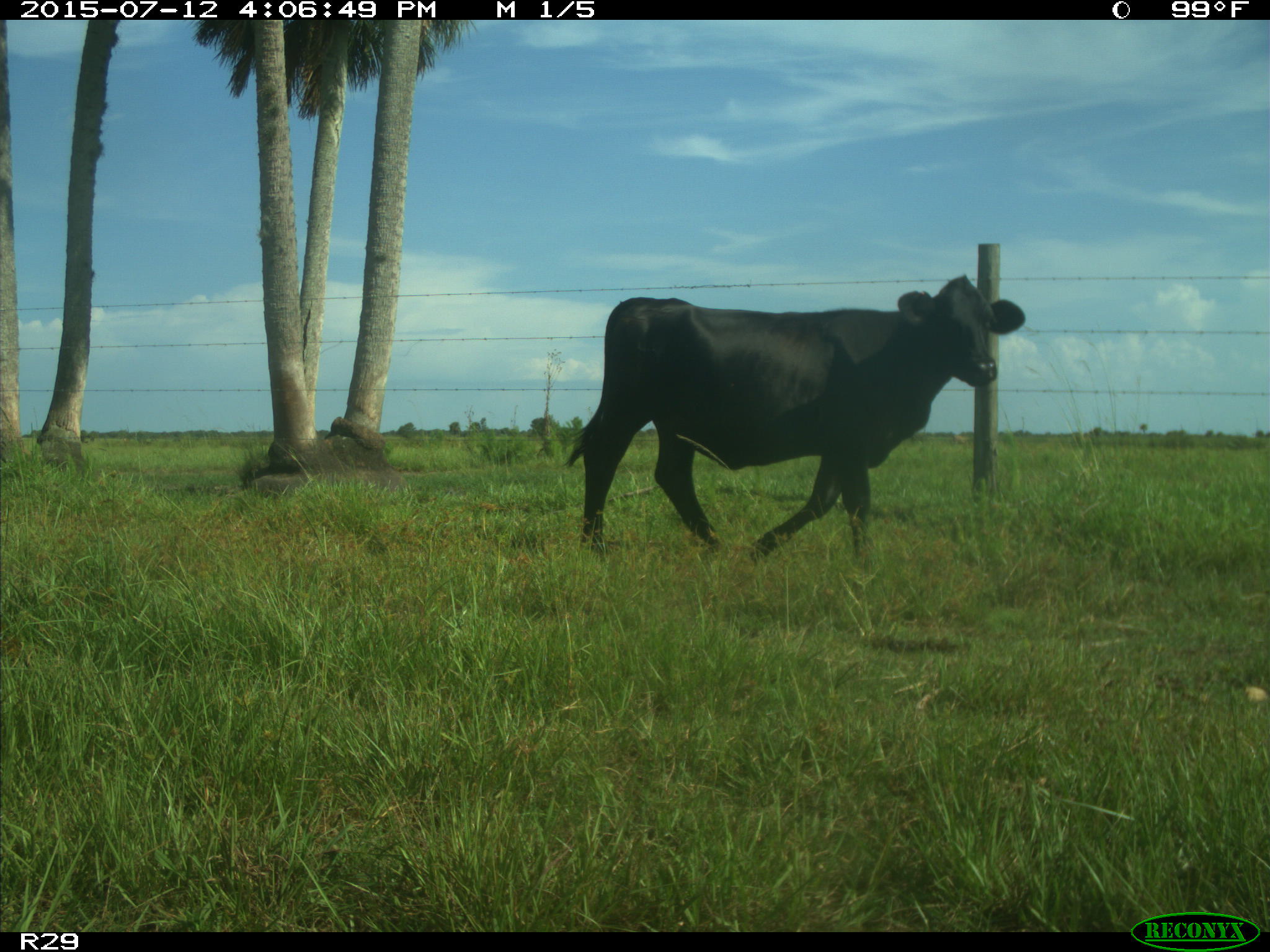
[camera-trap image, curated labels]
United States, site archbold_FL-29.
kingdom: Animalia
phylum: Chordata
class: Mammalia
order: Artiodactyla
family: Bovidae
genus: Bos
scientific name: Bos taurus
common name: domestic cow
Bos taurus (domestic cow).